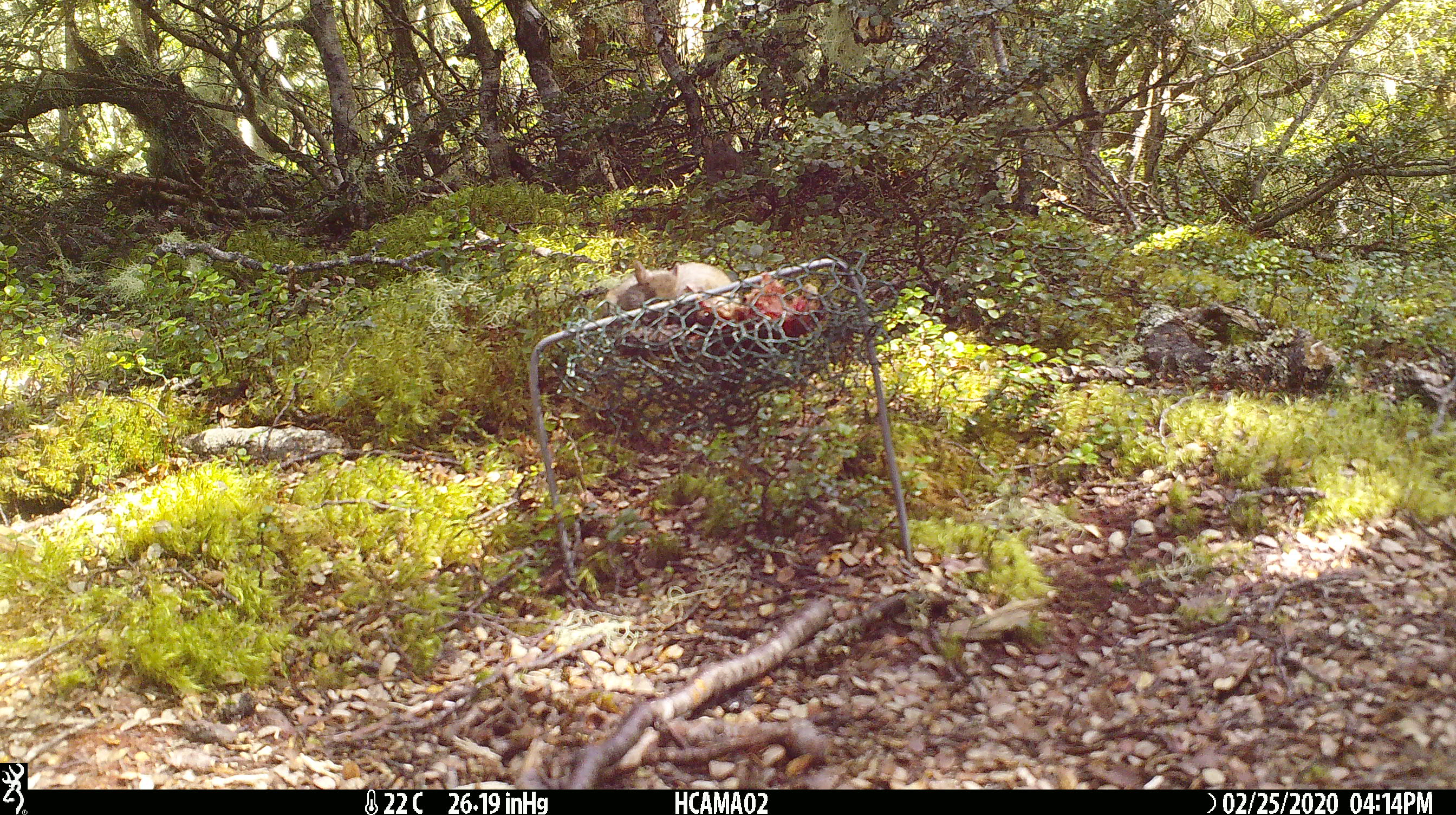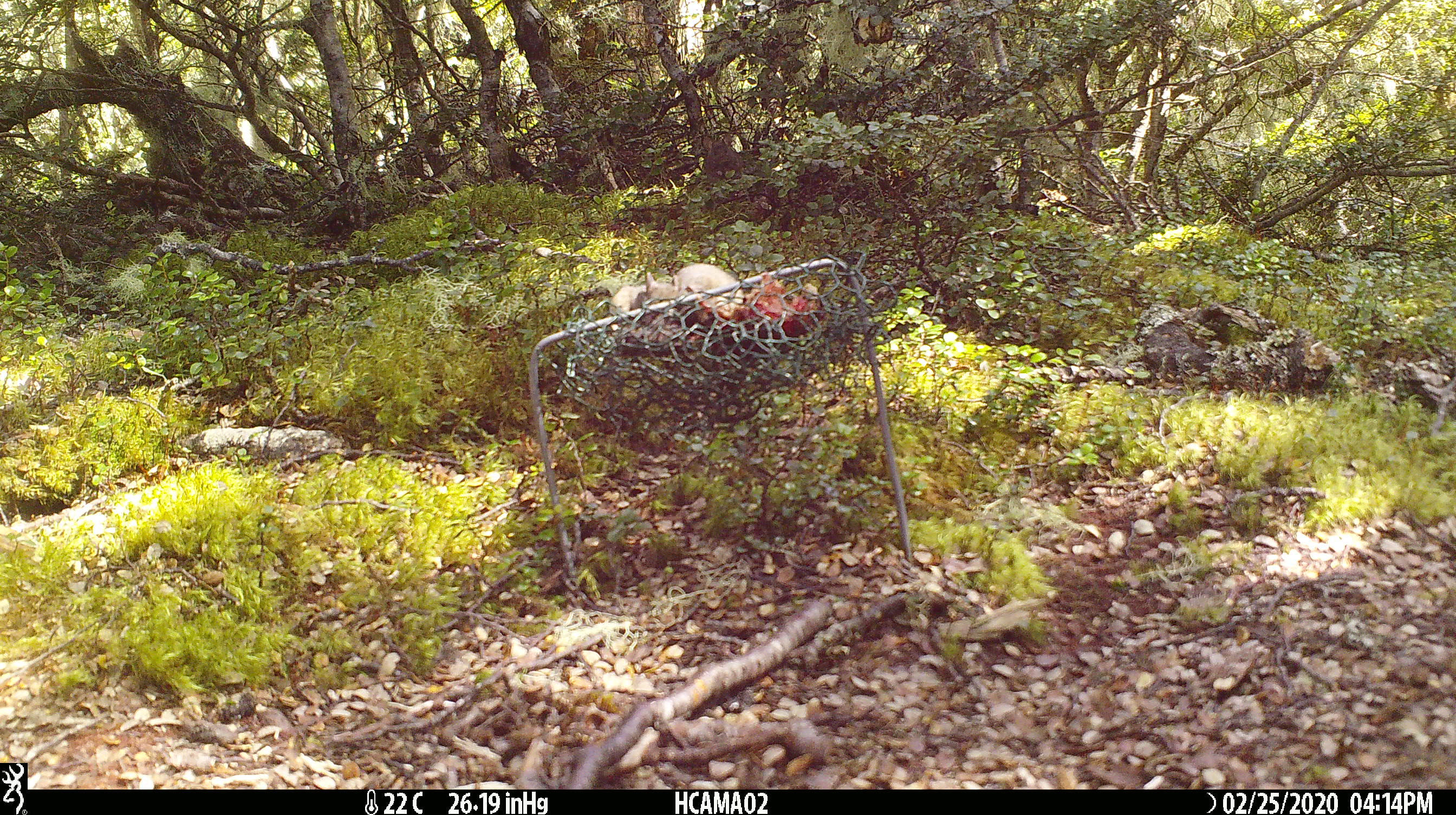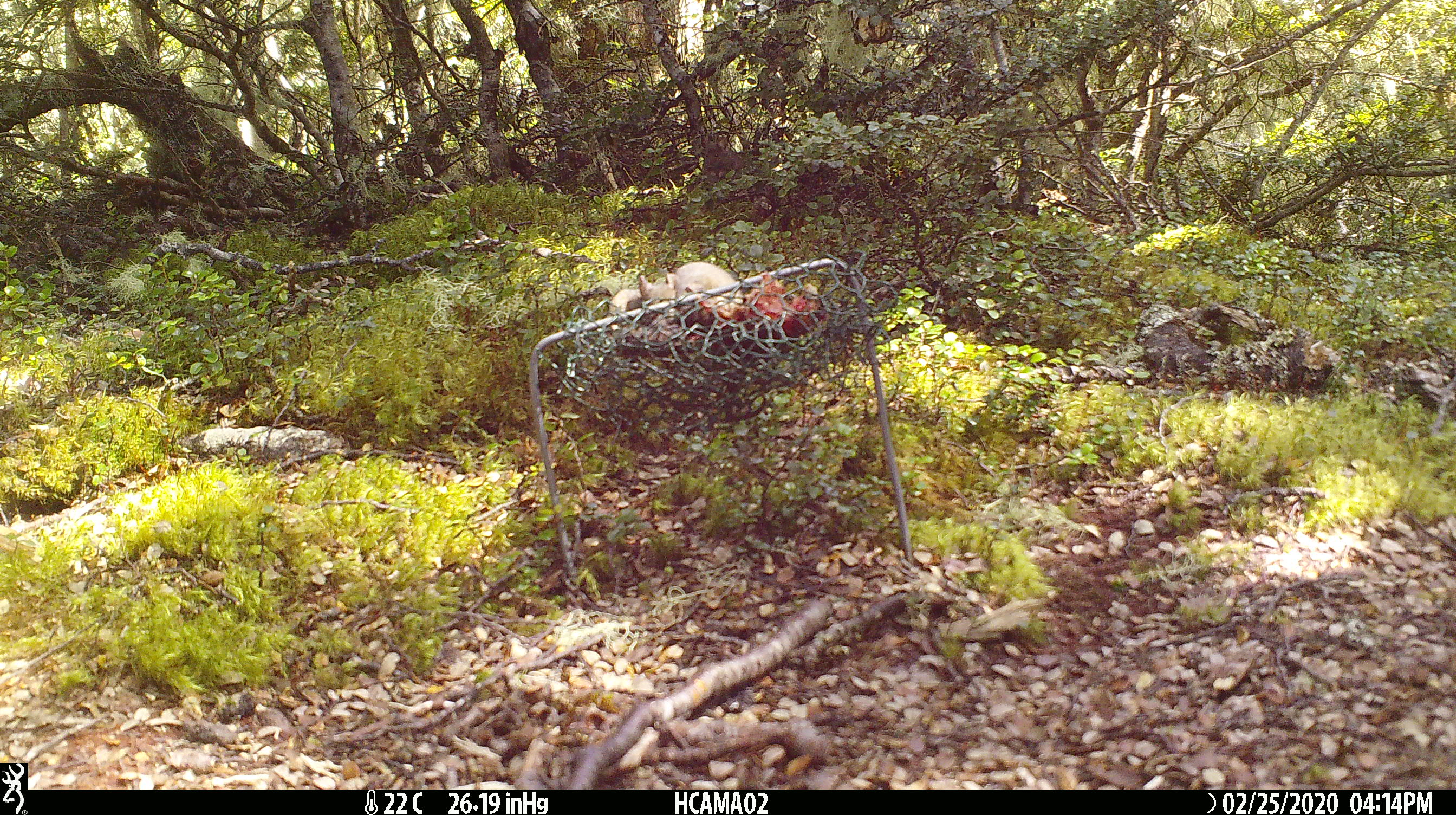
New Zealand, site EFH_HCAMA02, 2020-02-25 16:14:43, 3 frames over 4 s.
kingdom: Animalia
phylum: Chordata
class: Mammalia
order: Rodentia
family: Muridae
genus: Mus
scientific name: Mus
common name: mouse